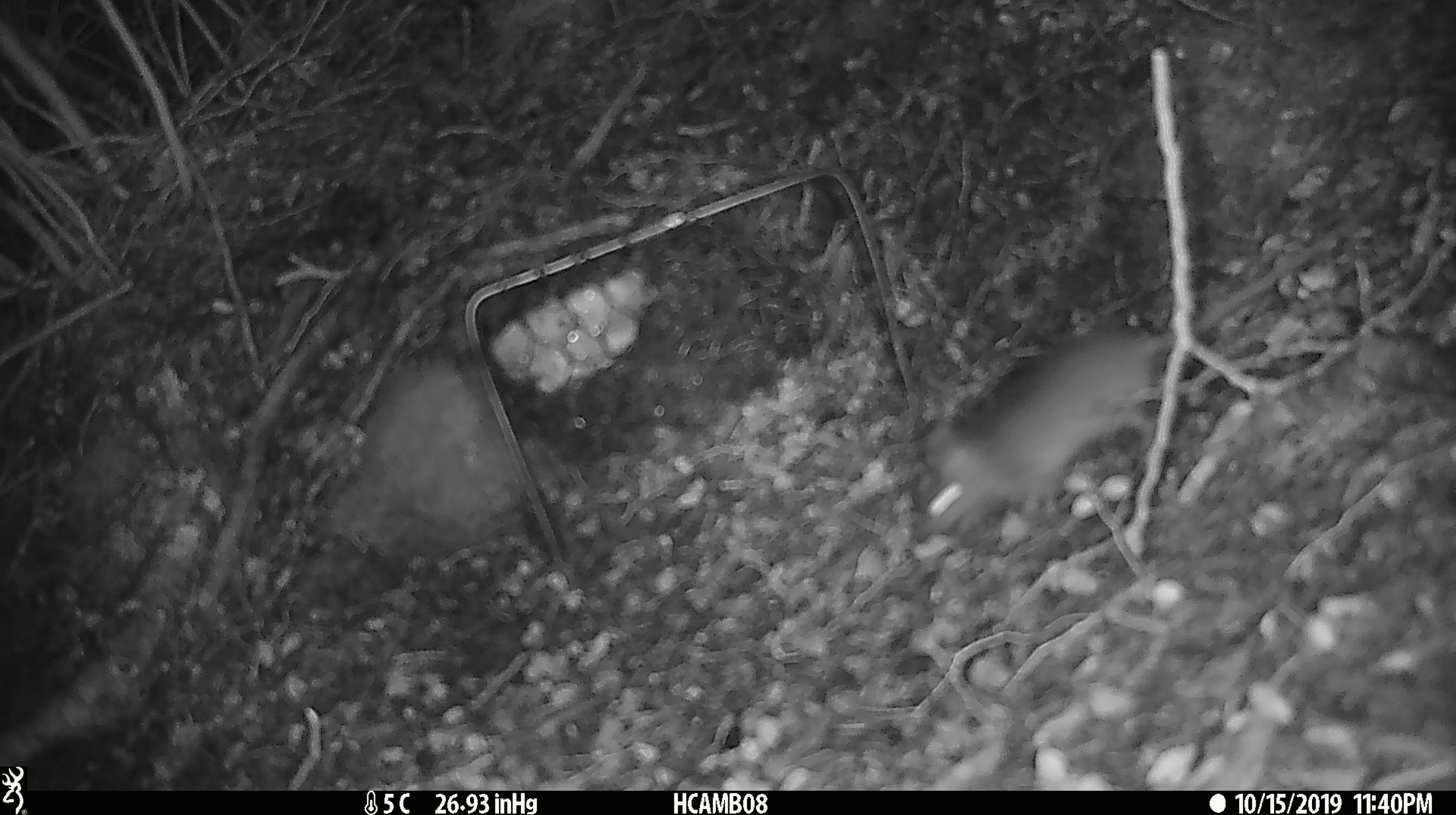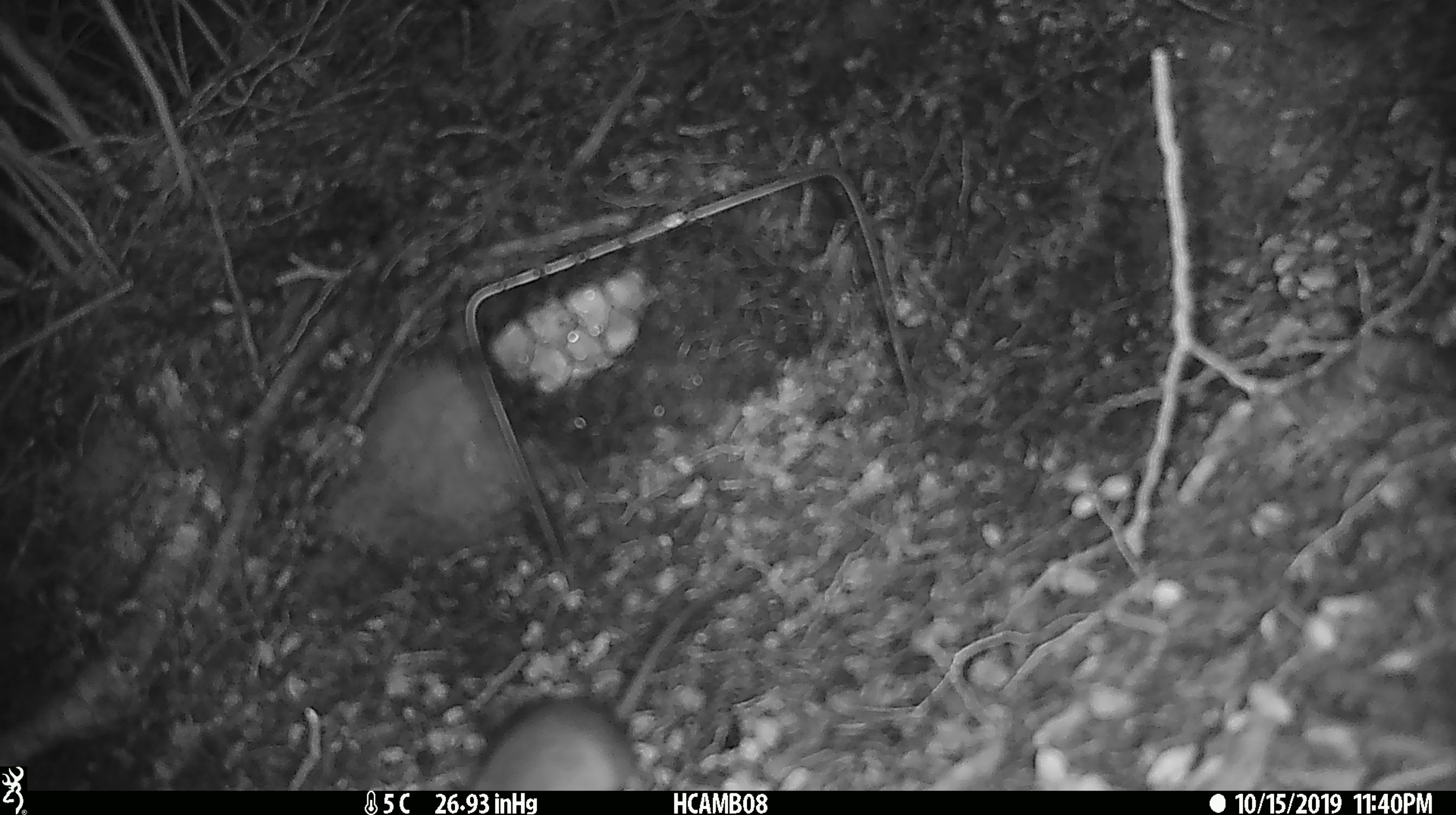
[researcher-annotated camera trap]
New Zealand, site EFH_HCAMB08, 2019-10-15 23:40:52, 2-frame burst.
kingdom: Animalia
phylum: Chordata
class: Mammalia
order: Rodentia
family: Muridae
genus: Mus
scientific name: Mus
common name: mouse